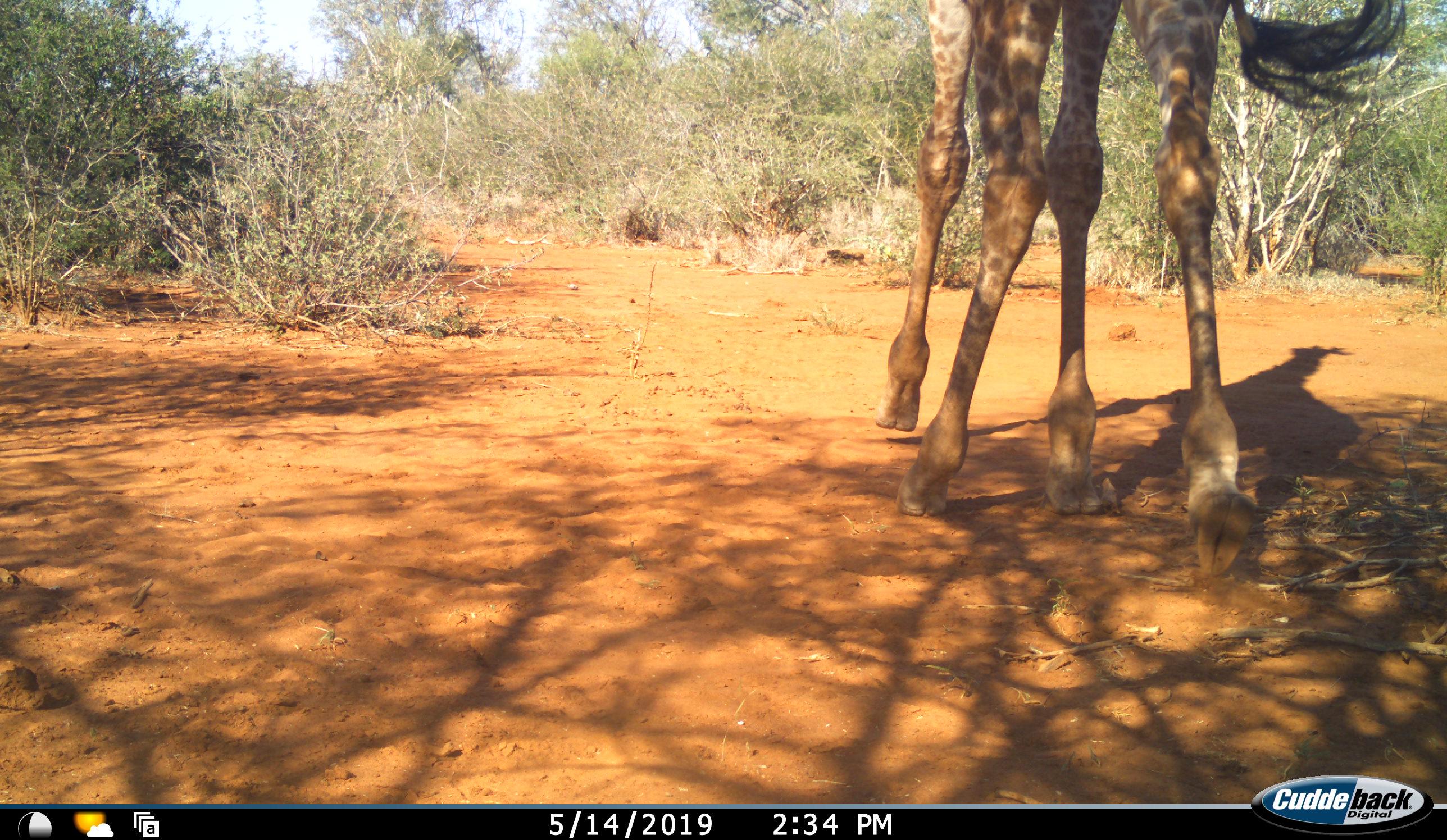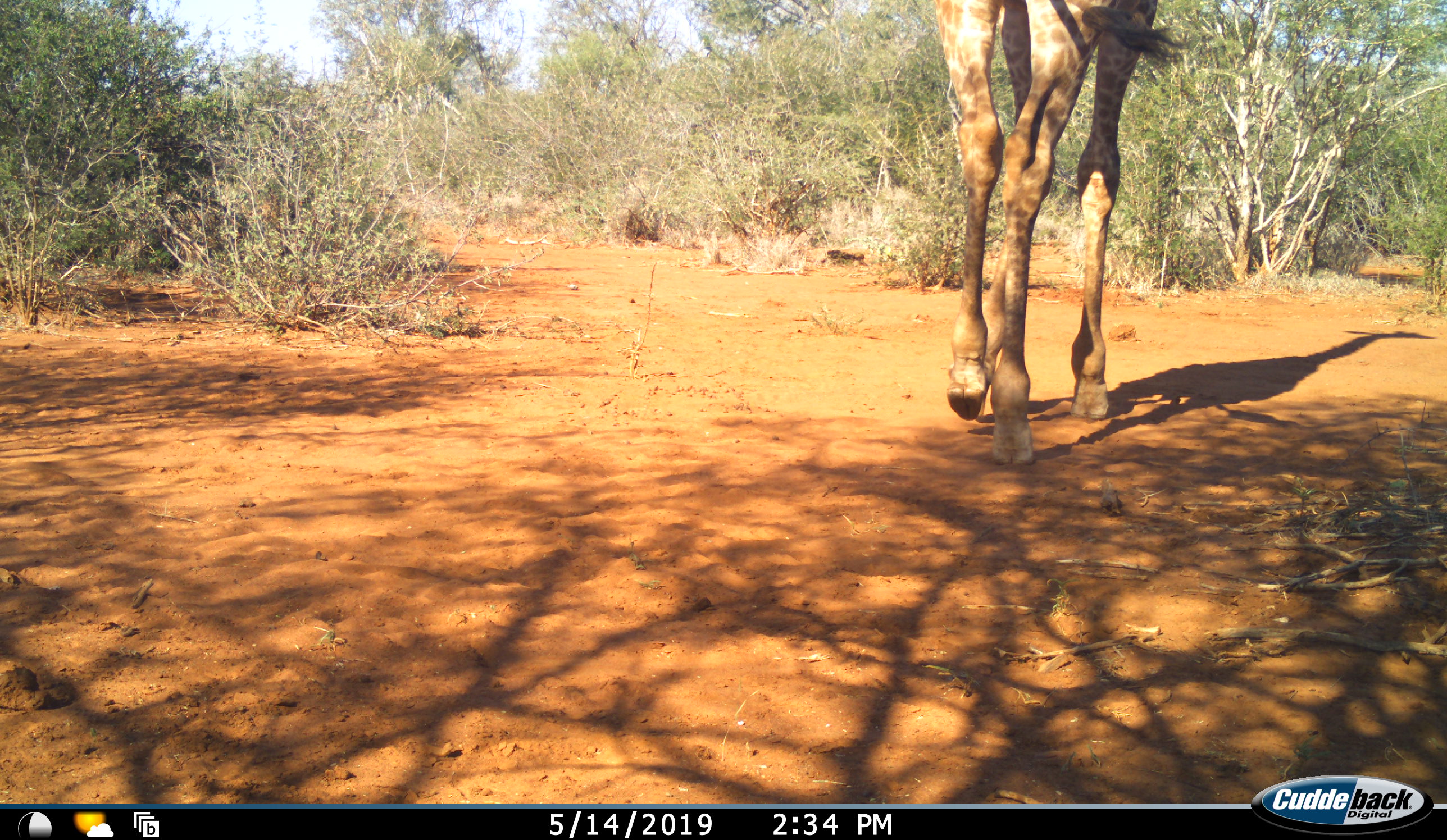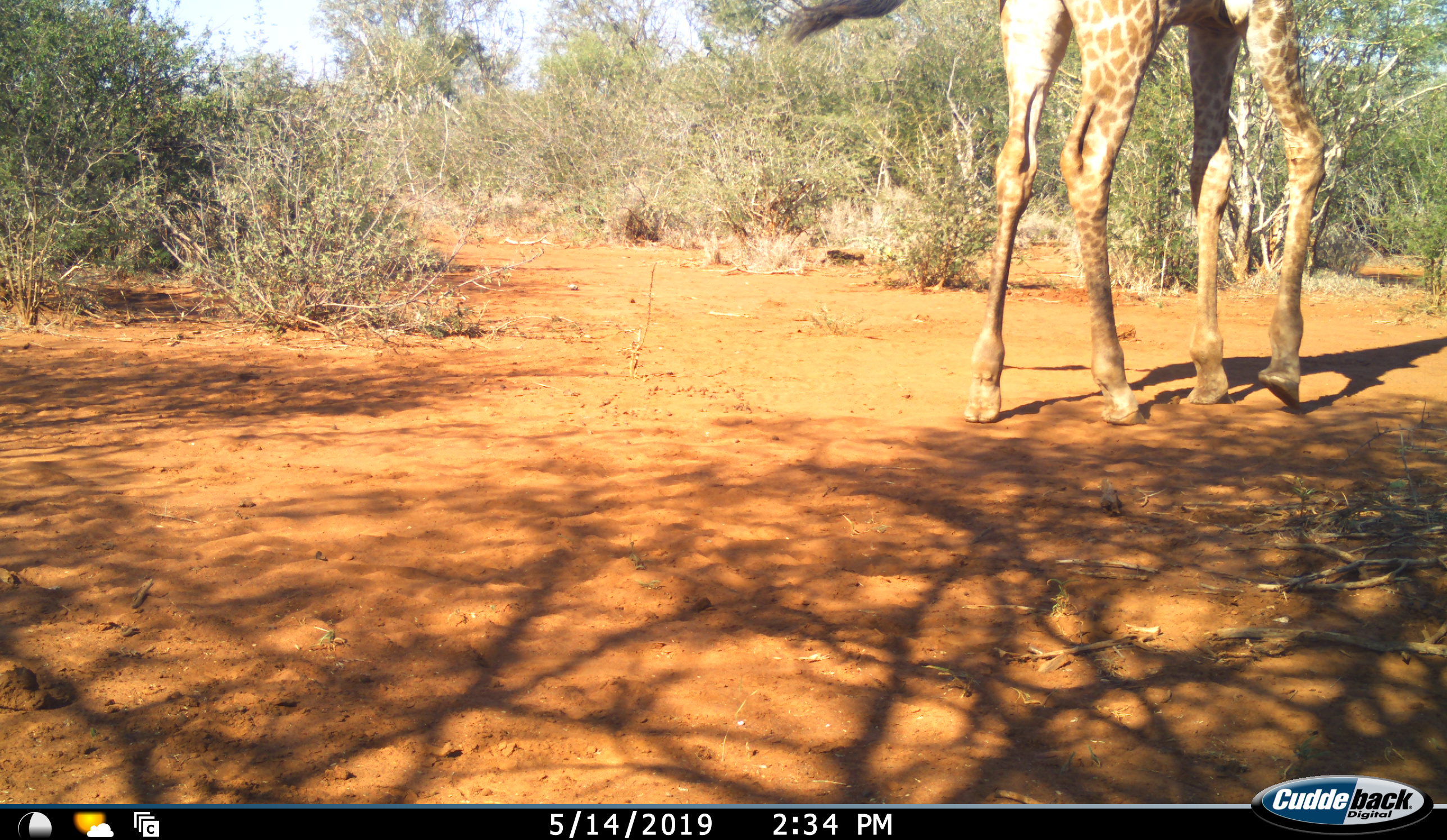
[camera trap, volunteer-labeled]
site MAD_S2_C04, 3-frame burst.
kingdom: Animalia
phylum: Chordata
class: Mammalia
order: Artiodactyla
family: Giraffidae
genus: Giraffa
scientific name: Giraffa camelopardalis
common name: giraffe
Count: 1.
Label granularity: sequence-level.